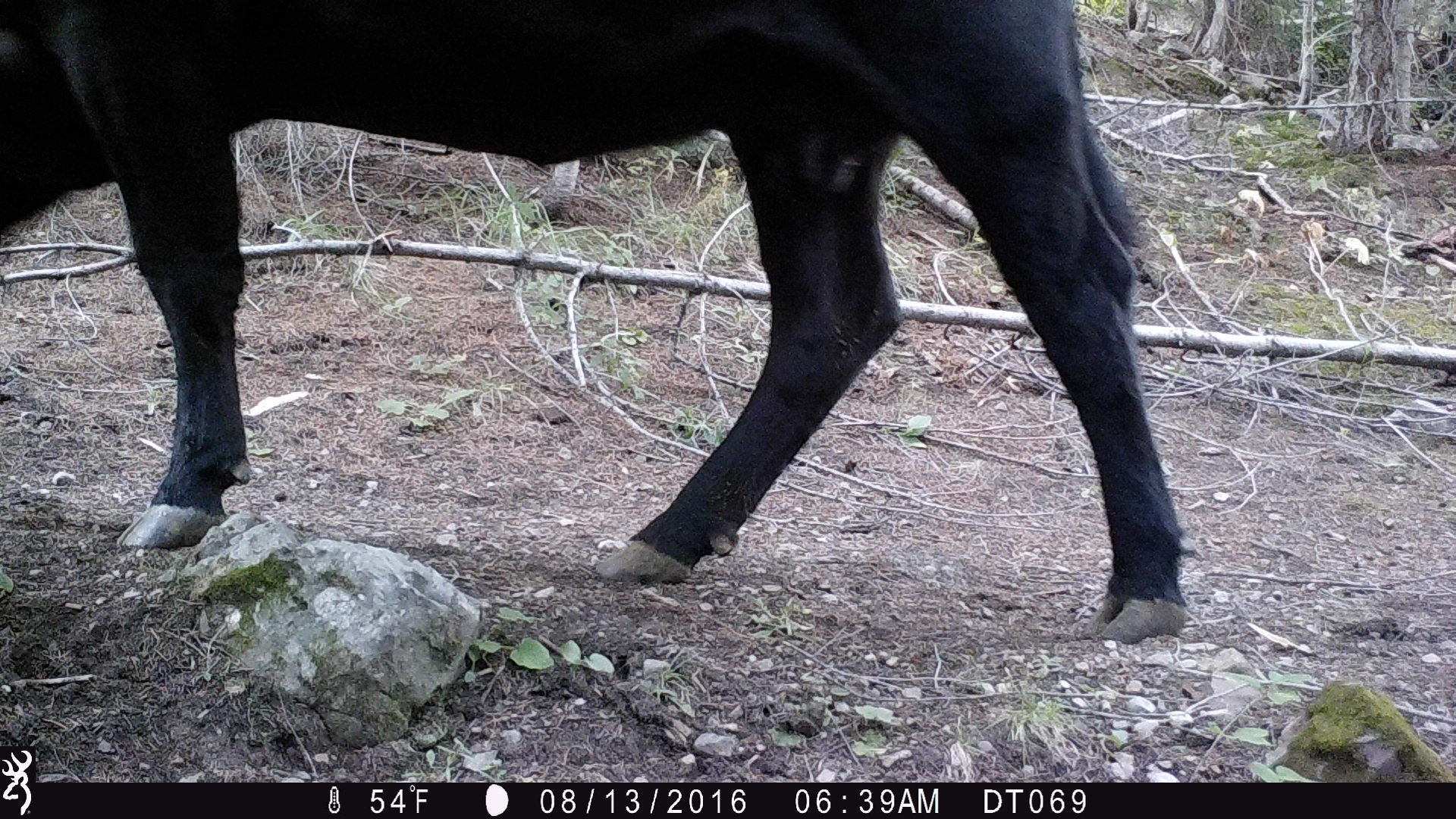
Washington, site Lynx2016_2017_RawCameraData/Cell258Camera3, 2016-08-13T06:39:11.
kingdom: Animalia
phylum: Chordata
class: Mammalia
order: Artiodactyla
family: Bovidae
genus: Bos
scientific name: Bos taurus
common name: domestic cattle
Domestic cattle (Bos taurus). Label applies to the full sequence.